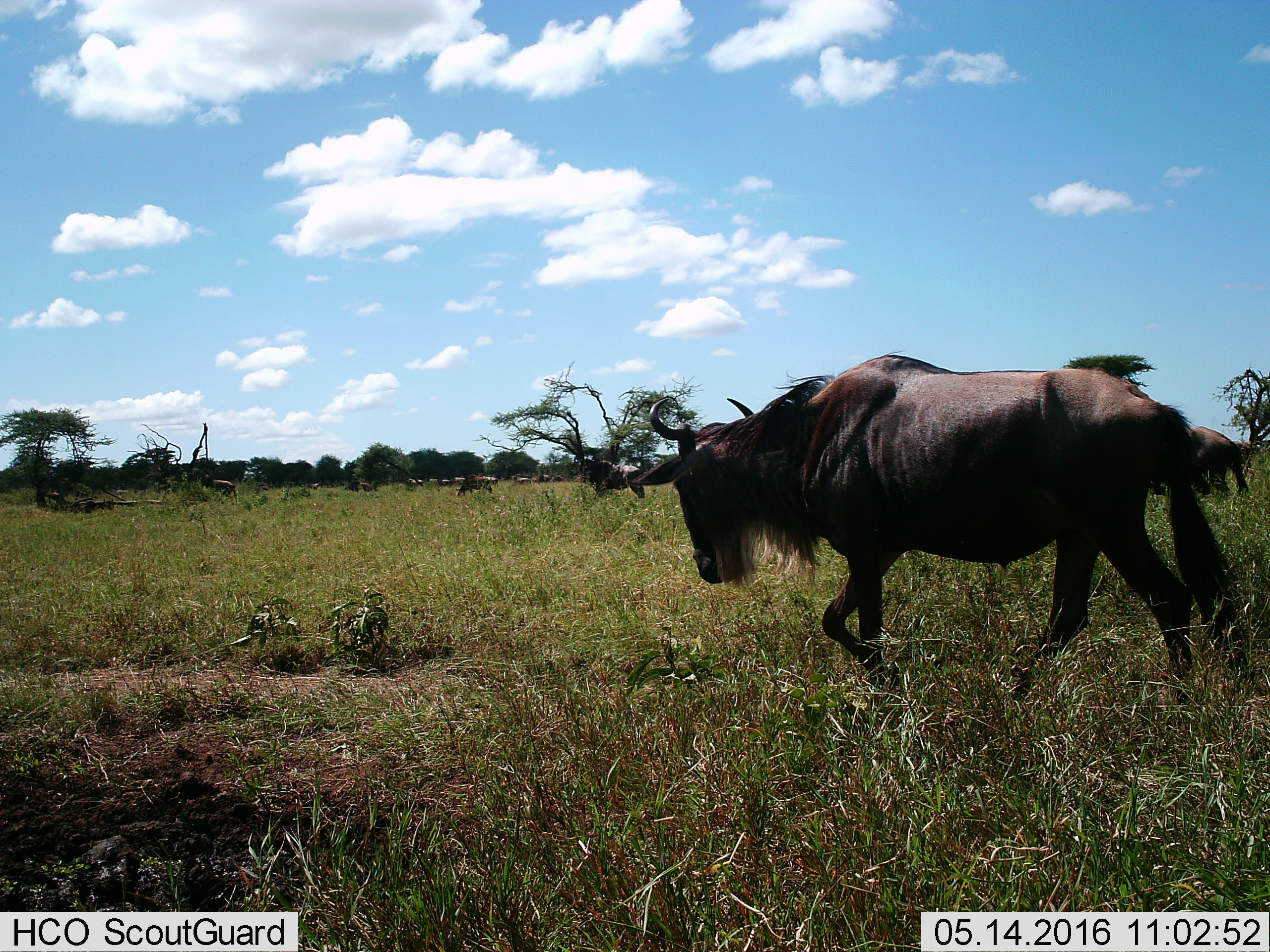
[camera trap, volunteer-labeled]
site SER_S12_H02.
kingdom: Animalia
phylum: Chordata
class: Mammalia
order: Artiodactyla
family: Bovidae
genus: Connochaetes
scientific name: Connochaetes taurinus taurinus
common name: blue wildebeest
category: wildebeestblue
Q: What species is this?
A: Wildebeestblue (blue wildebeest) (Connochaetes taurinus taurinus).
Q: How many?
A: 11-50.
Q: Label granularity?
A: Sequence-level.